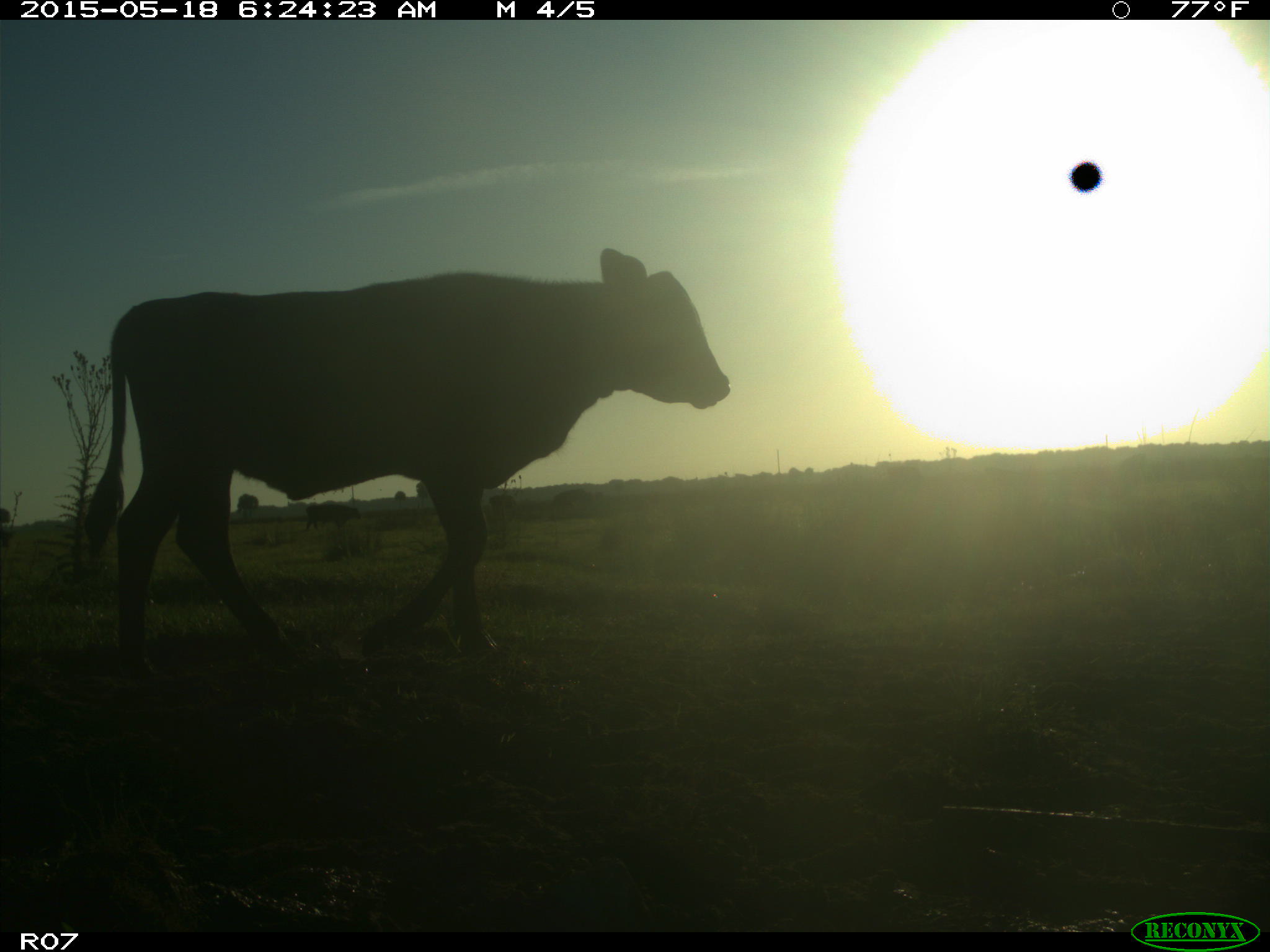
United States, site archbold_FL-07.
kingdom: Animalia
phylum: Chordata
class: Mammalia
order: Artiodactyla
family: Bovidae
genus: Bos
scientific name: Bos taurus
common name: domestic cow